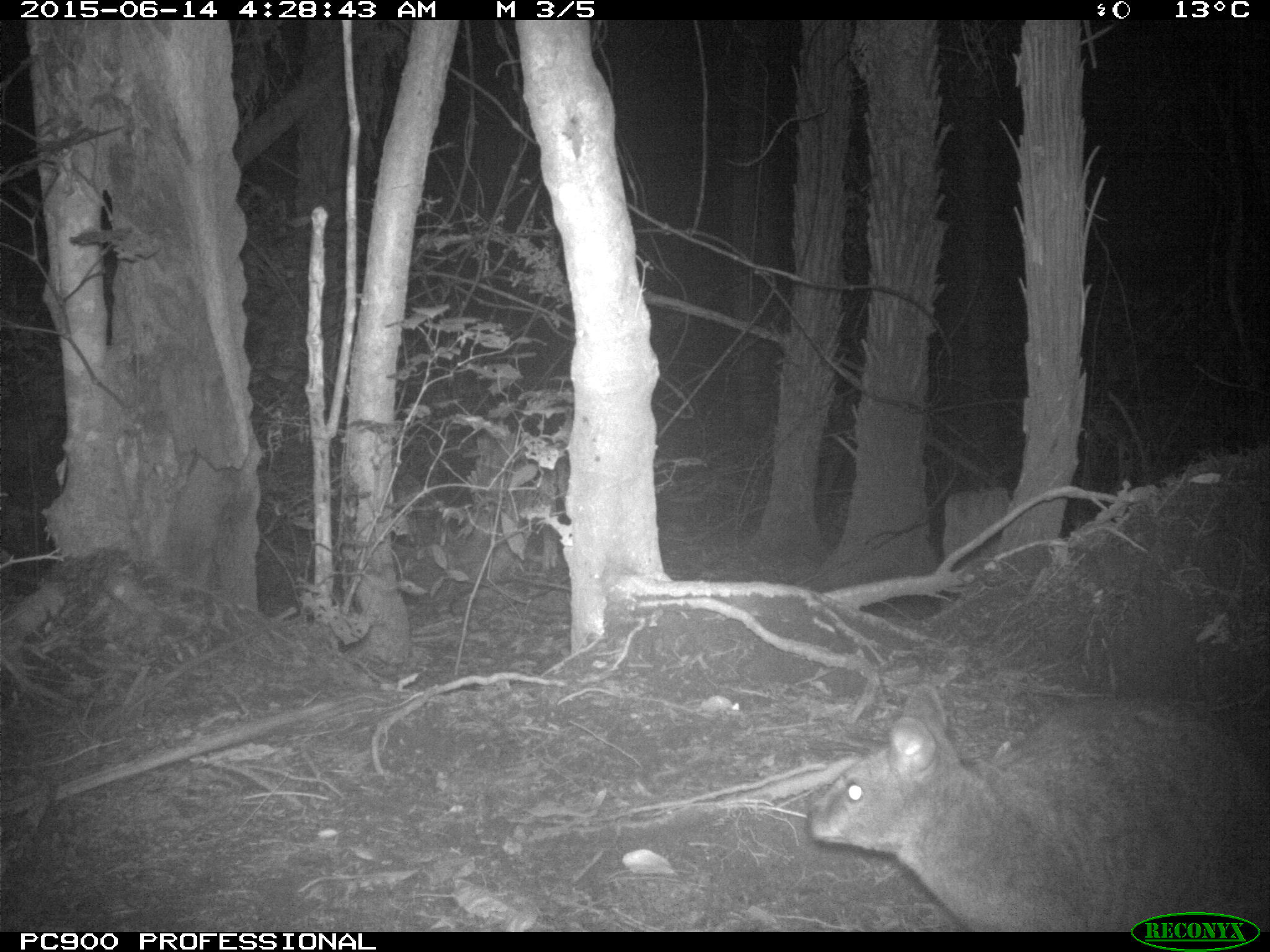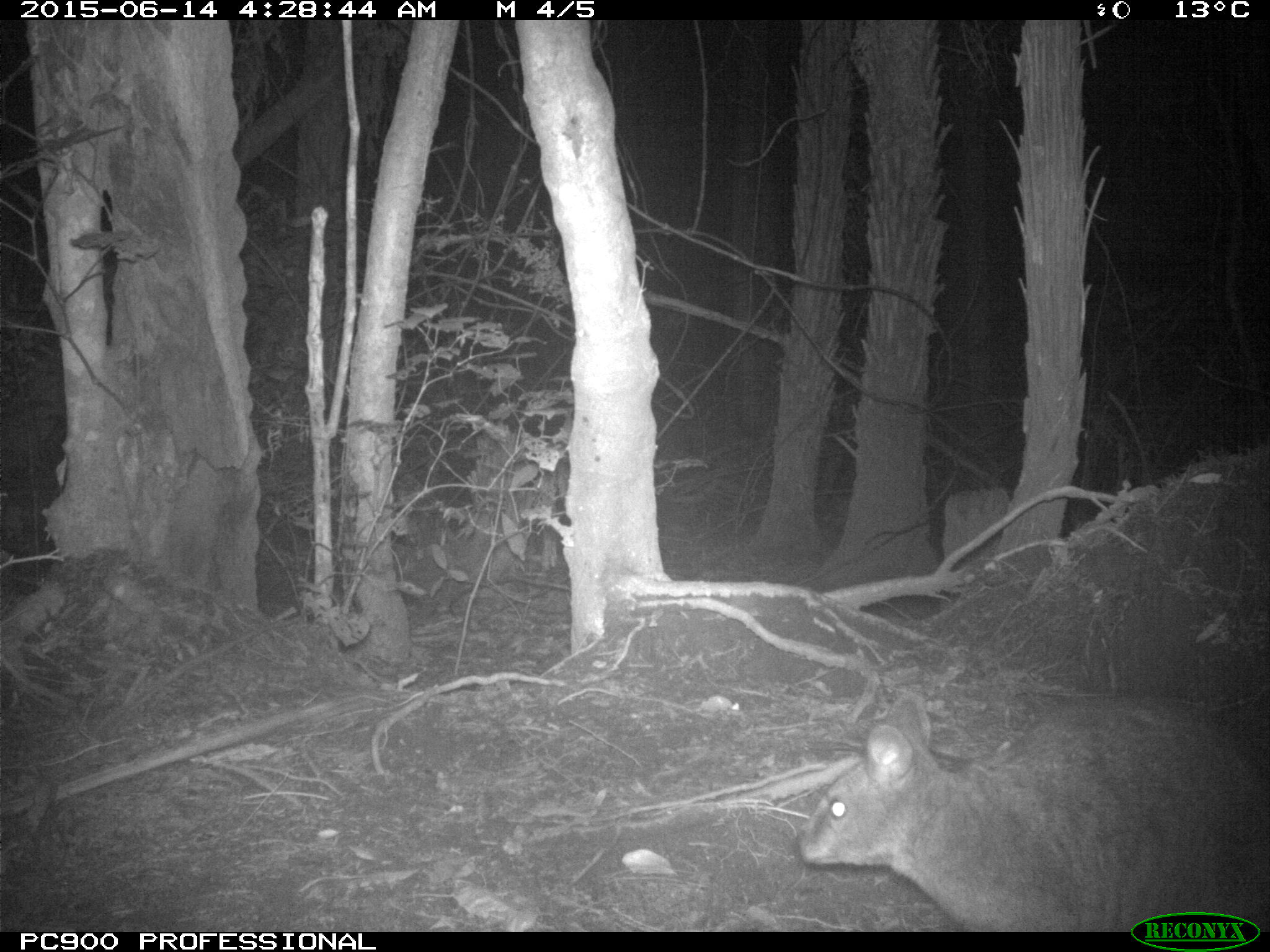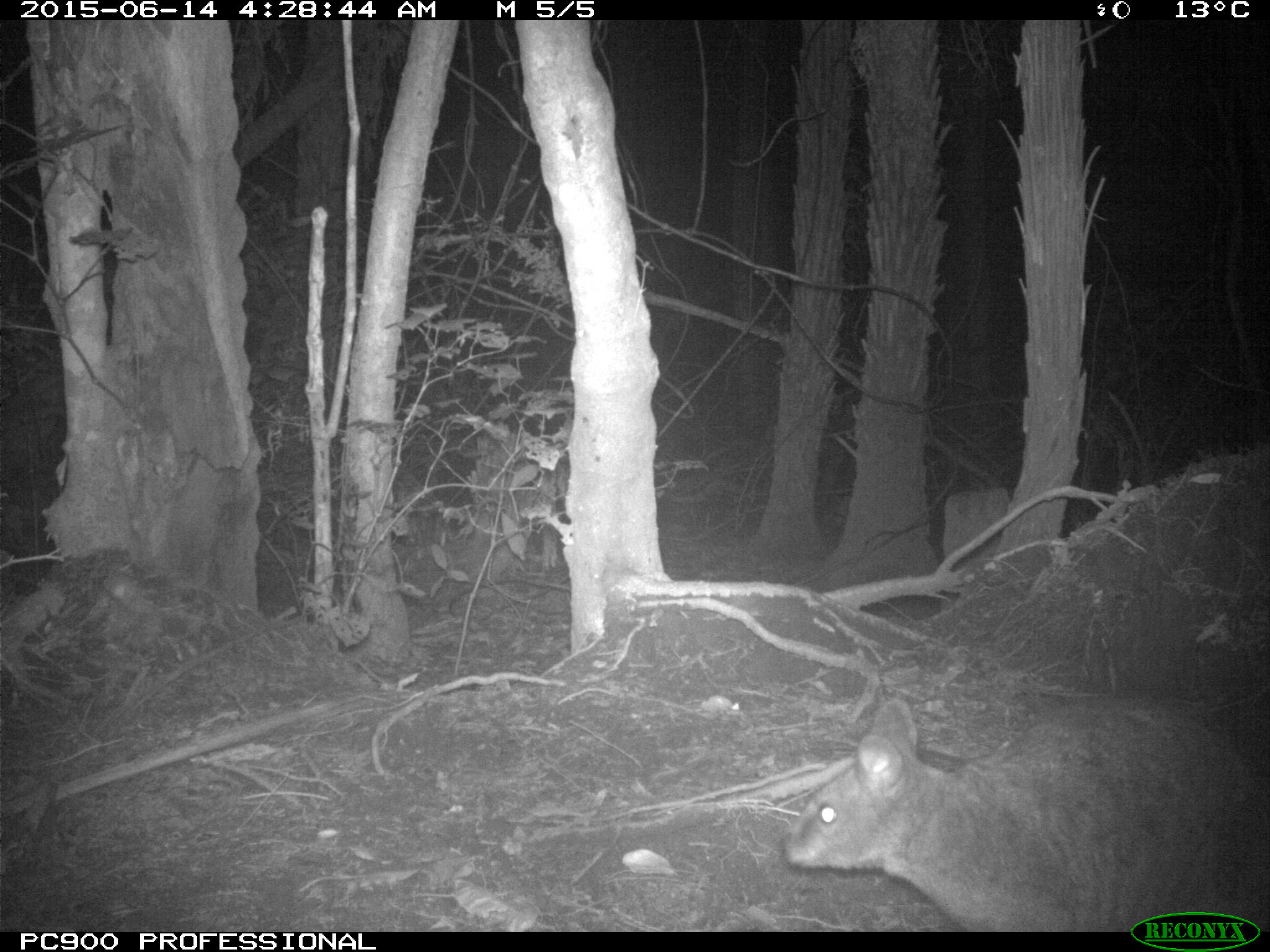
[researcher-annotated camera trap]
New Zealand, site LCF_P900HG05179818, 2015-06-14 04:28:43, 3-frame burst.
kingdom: Animalia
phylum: Chordata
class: Mammalia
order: Diprotodontia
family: Macropodidae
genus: Notamacropus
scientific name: Notamacropus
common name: wallaby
Wallaby (Notamacropus).